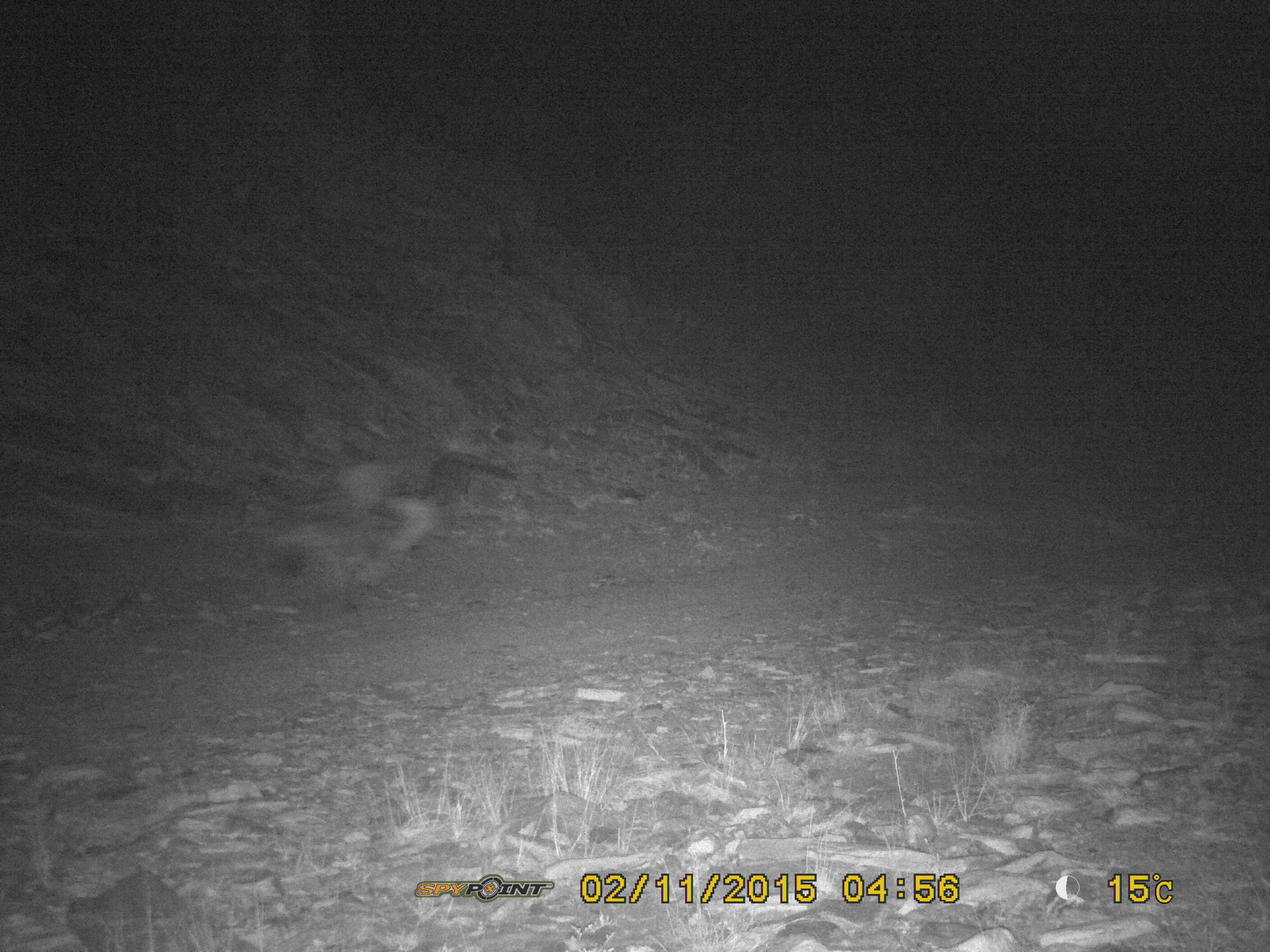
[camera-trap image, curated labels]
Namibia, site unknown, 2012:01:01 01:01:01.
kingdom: Animalia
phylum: Chordata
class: Mammalia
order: Carnivora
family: Hyaenidae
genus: Parahyaena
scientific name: Parahyaena brunnea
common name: brown hyena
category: hyaena brunnea